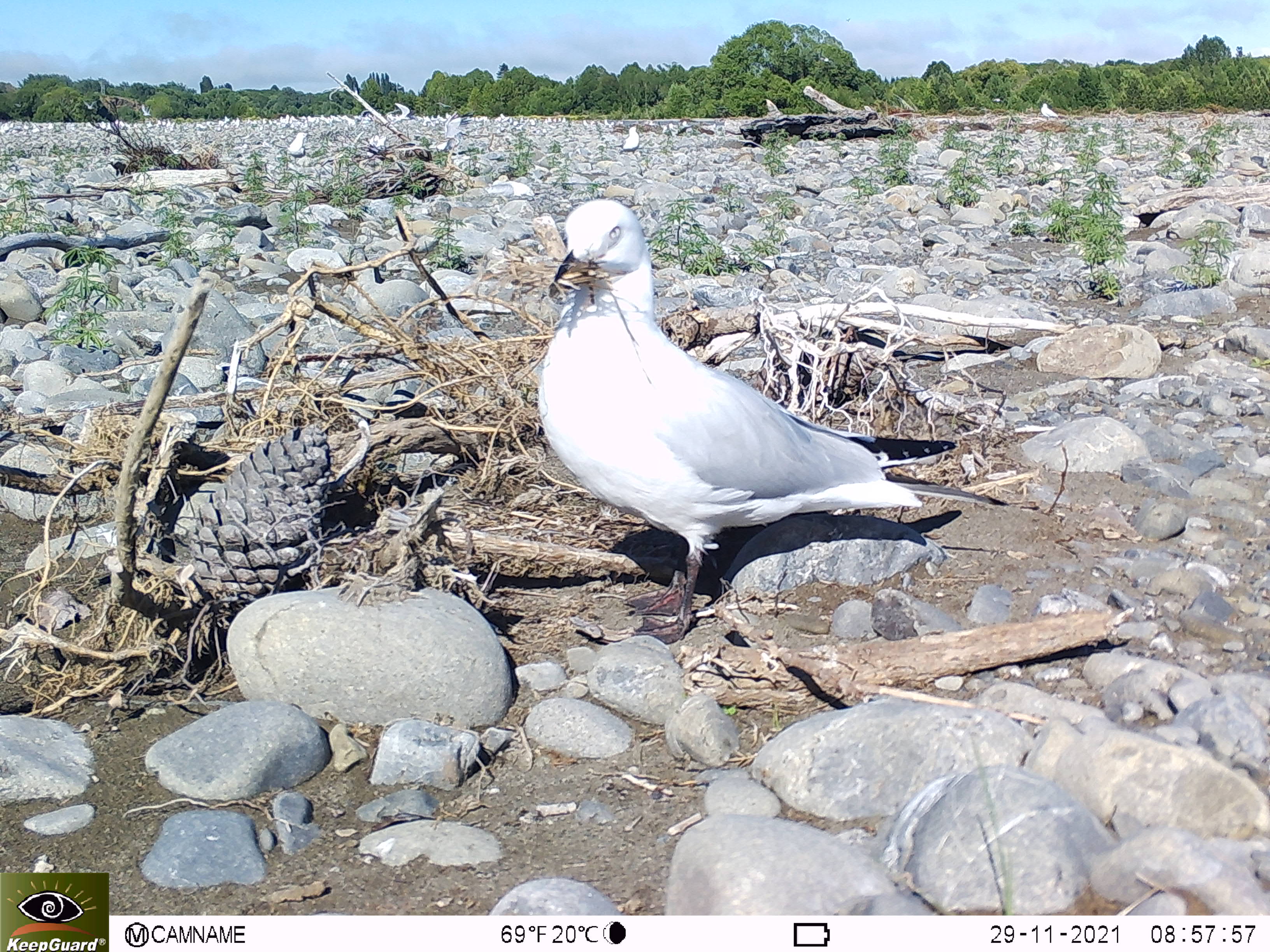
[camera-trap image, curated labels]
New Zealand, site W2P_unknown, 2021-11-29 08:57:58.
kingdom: Animalia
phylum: Chordata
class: Aves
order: Charadriiformes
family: Laridae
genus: Chroicocephalus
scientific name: Chroicocephalus bulleri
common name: black-billed gull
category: black billed gull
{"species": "black billed gull (black-billed gull) (Chroicocephalus bulleri)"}